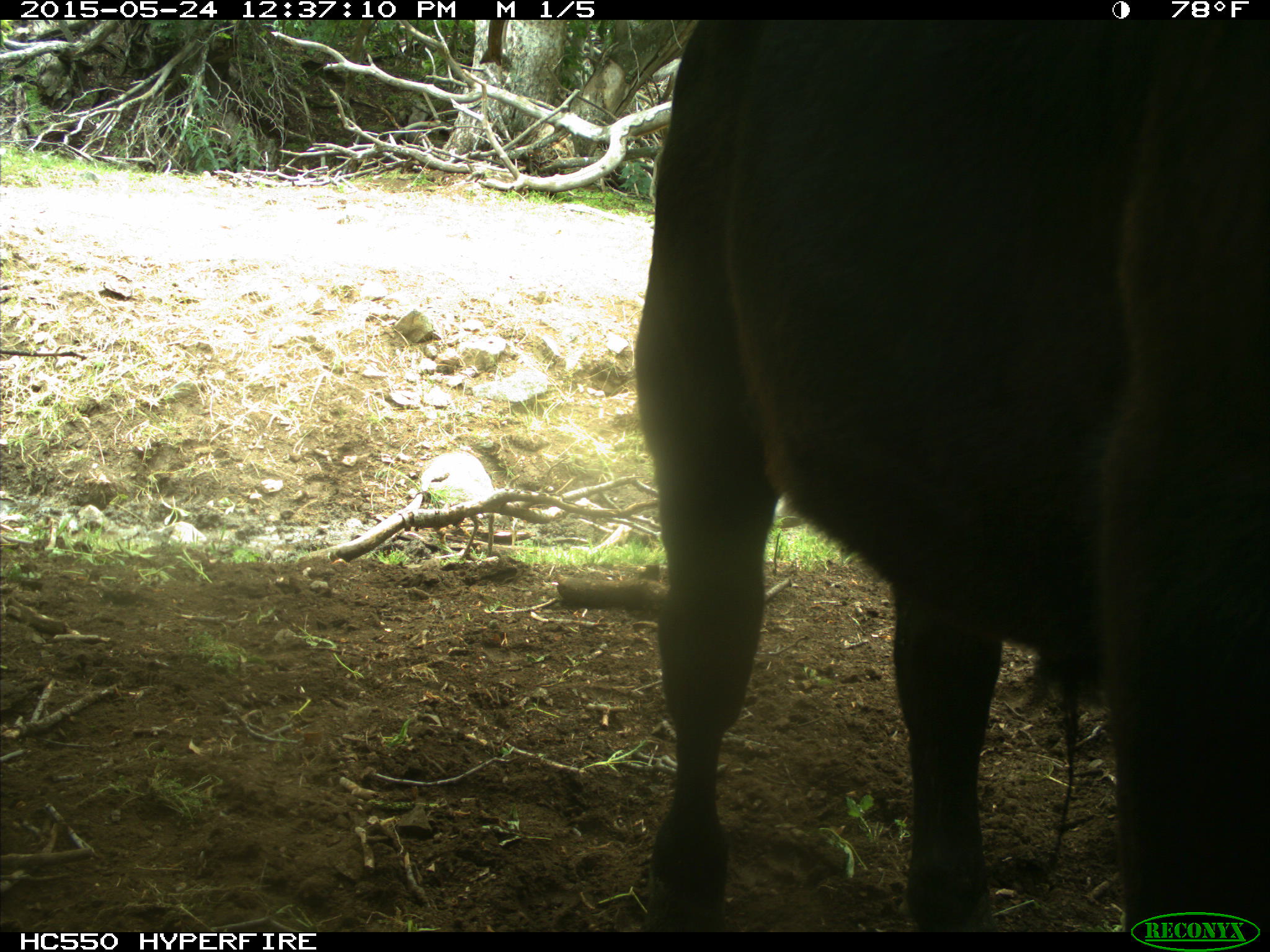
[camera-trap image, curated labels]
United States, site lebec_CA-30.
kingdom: Animalia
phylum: Chordata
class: Mammalia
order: Artiodactyla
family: Bovidae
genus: Bos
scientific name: Bos taurus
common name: domestic cow